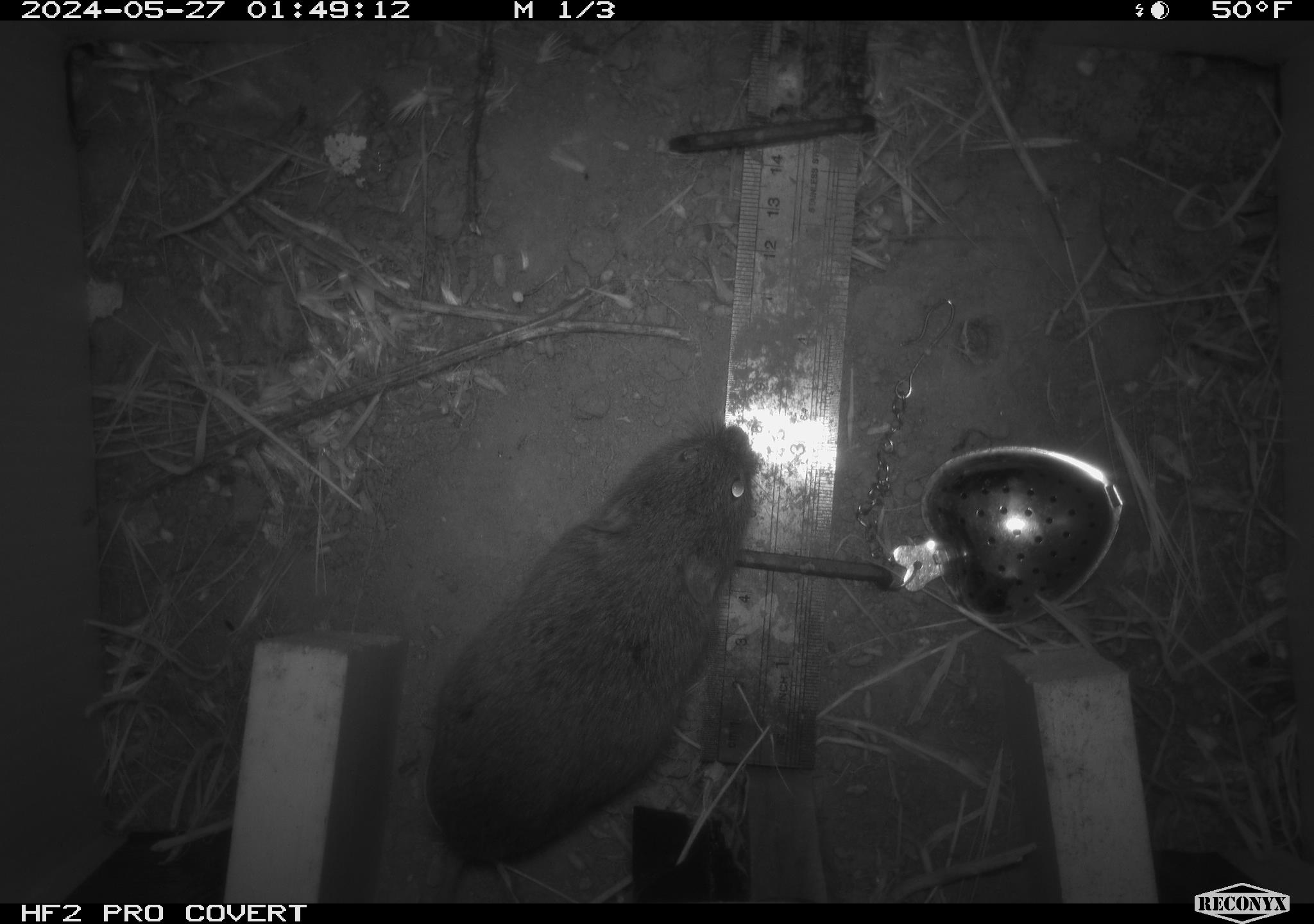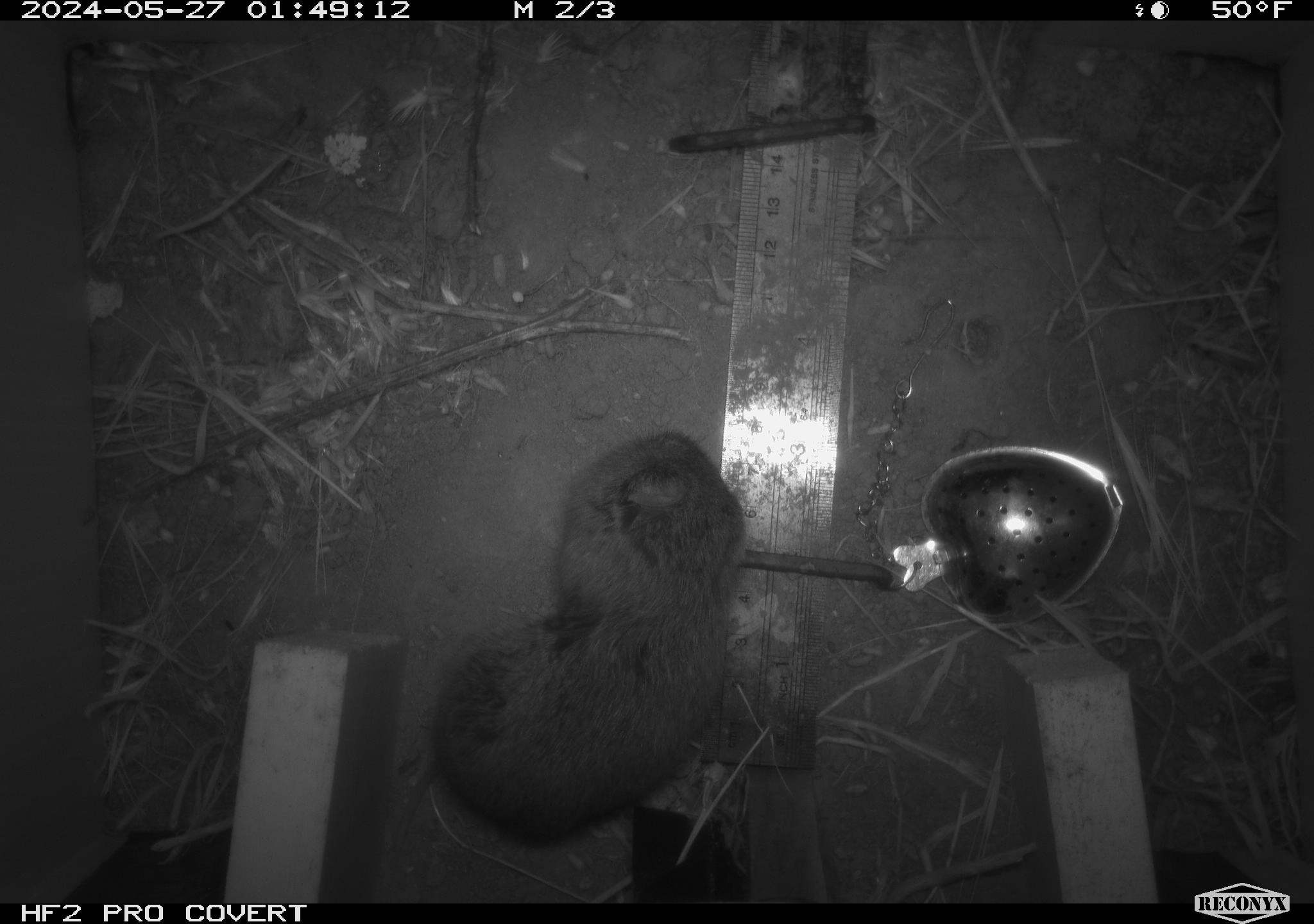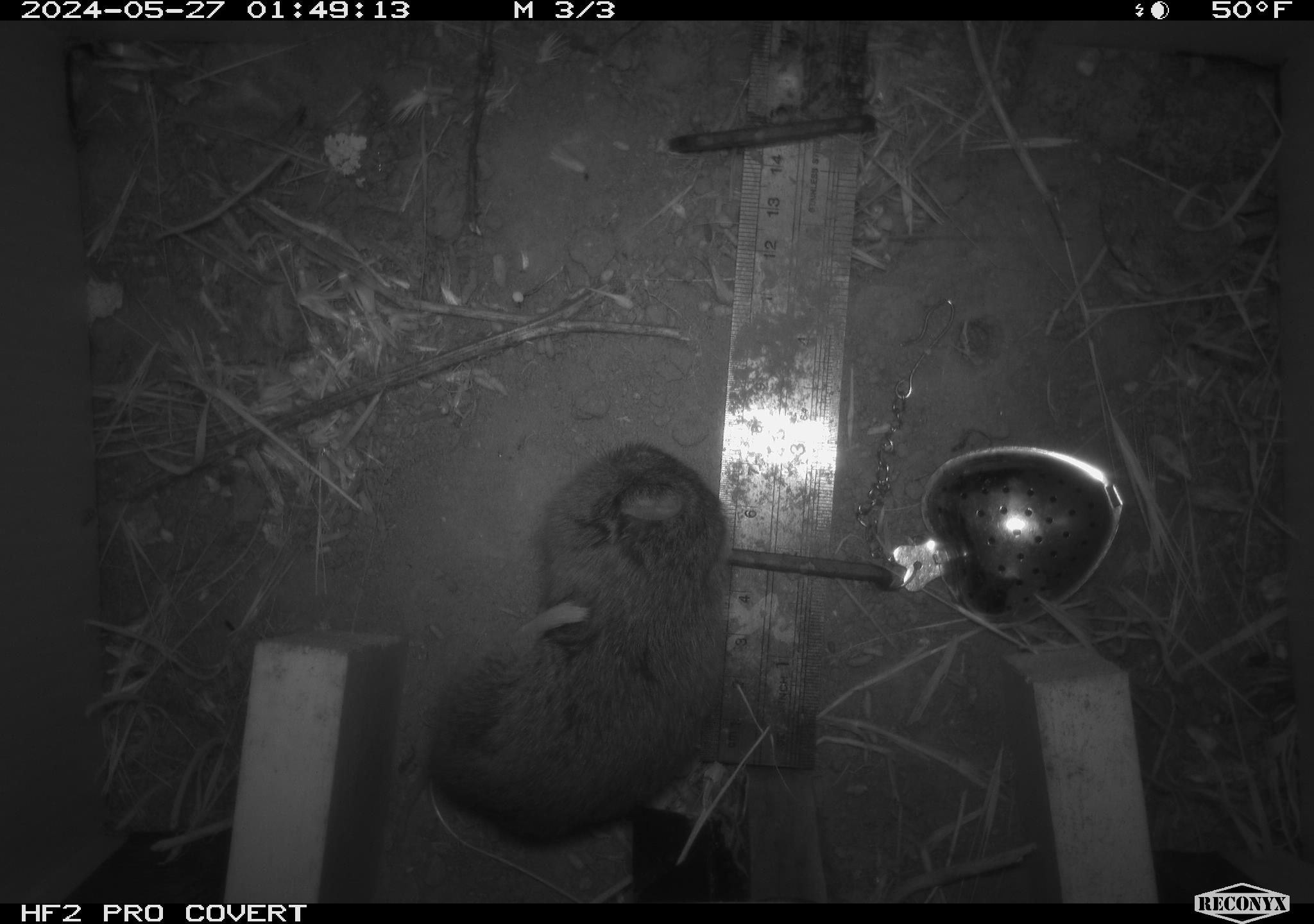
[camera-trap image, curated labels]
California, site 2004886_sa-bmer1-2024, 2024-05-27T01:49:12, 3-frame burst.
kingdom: Animalia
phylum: Chordata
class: Mammalia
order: Rodentia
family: Cricetidae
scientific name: Arvicolinae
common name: voles, lemmings, and muskrats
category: arvicolinae subfamily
Arvicolinae subfamily (voles, lemmings, and muskrats) (Arvicolinae).